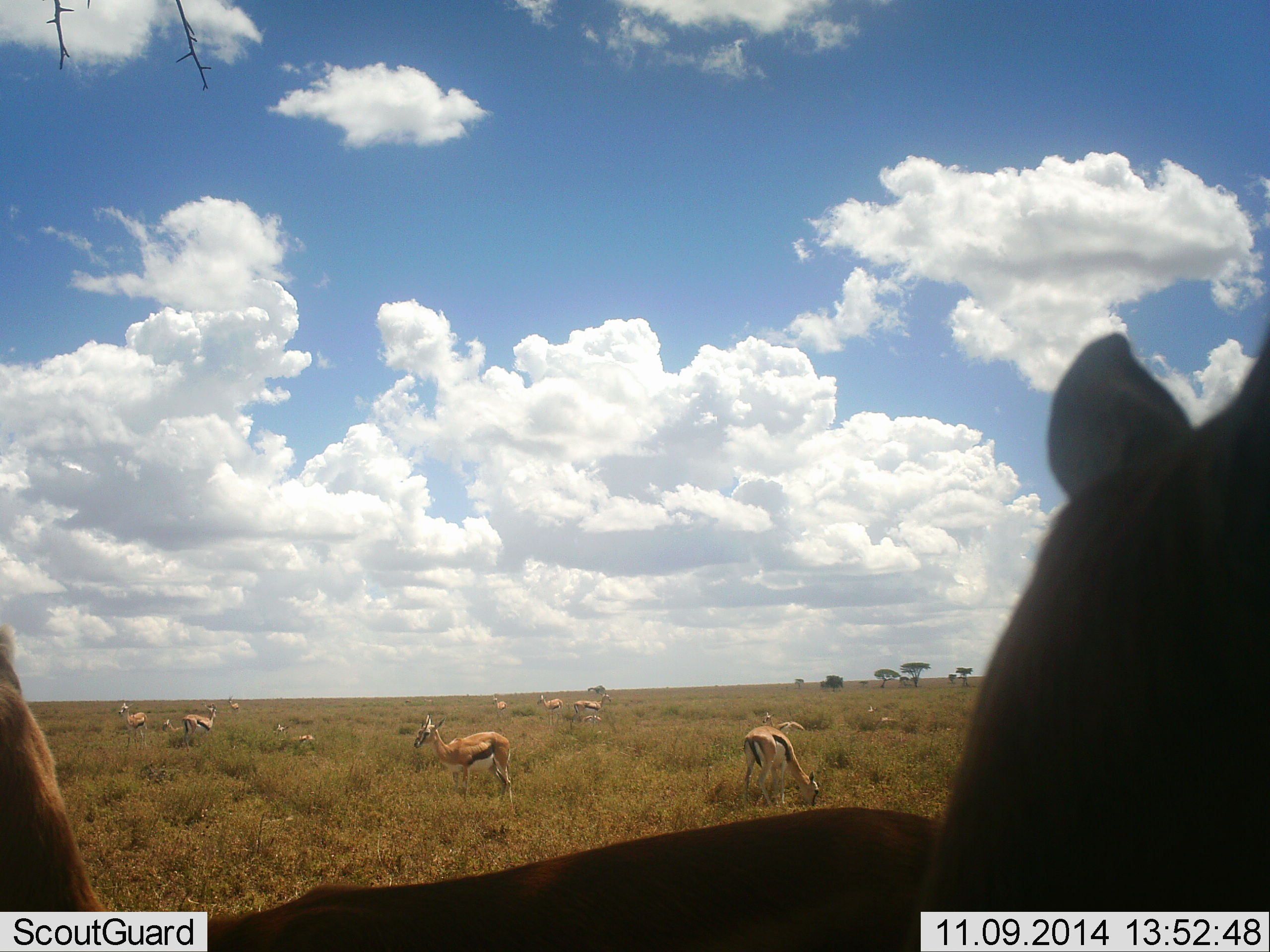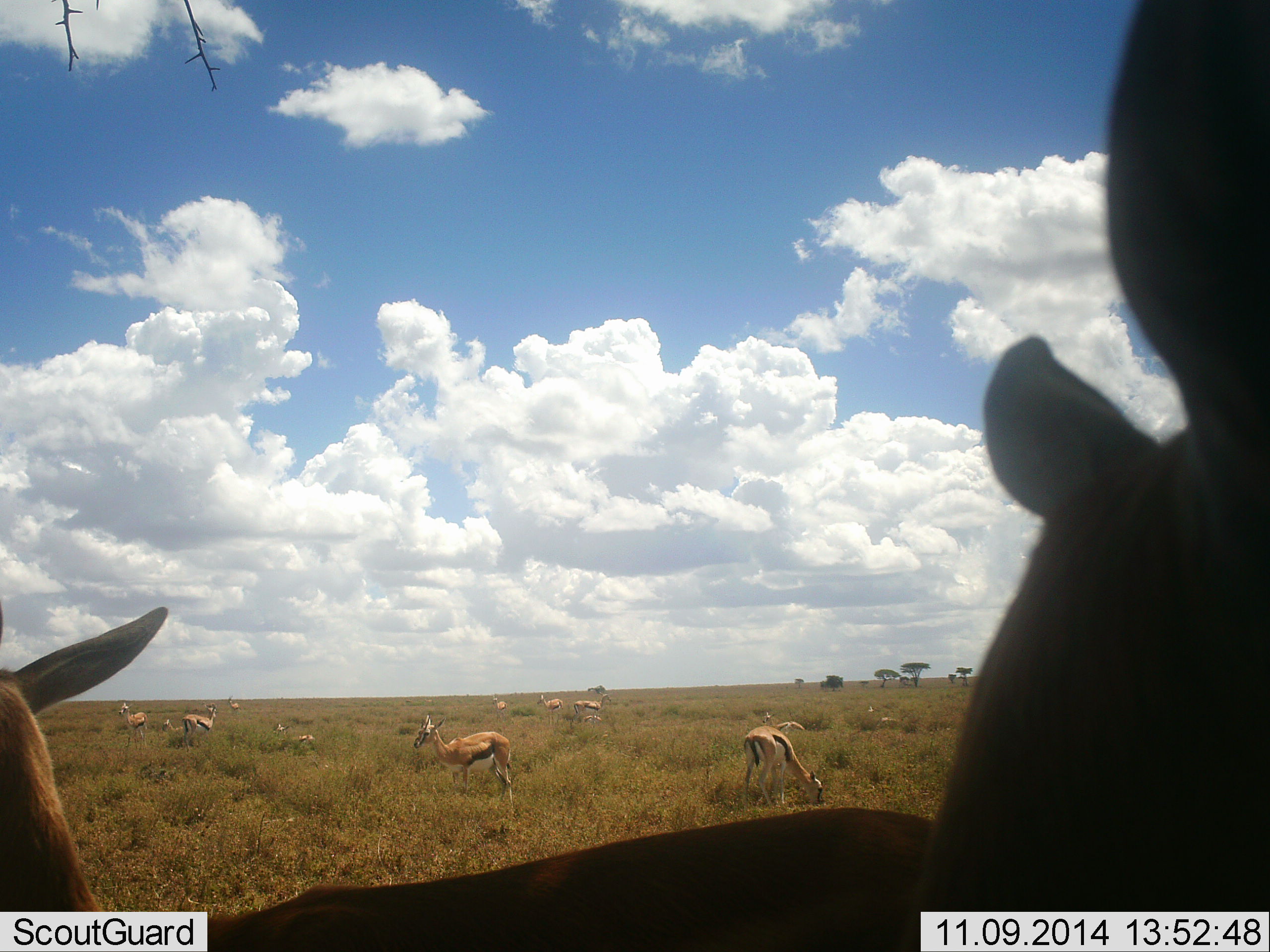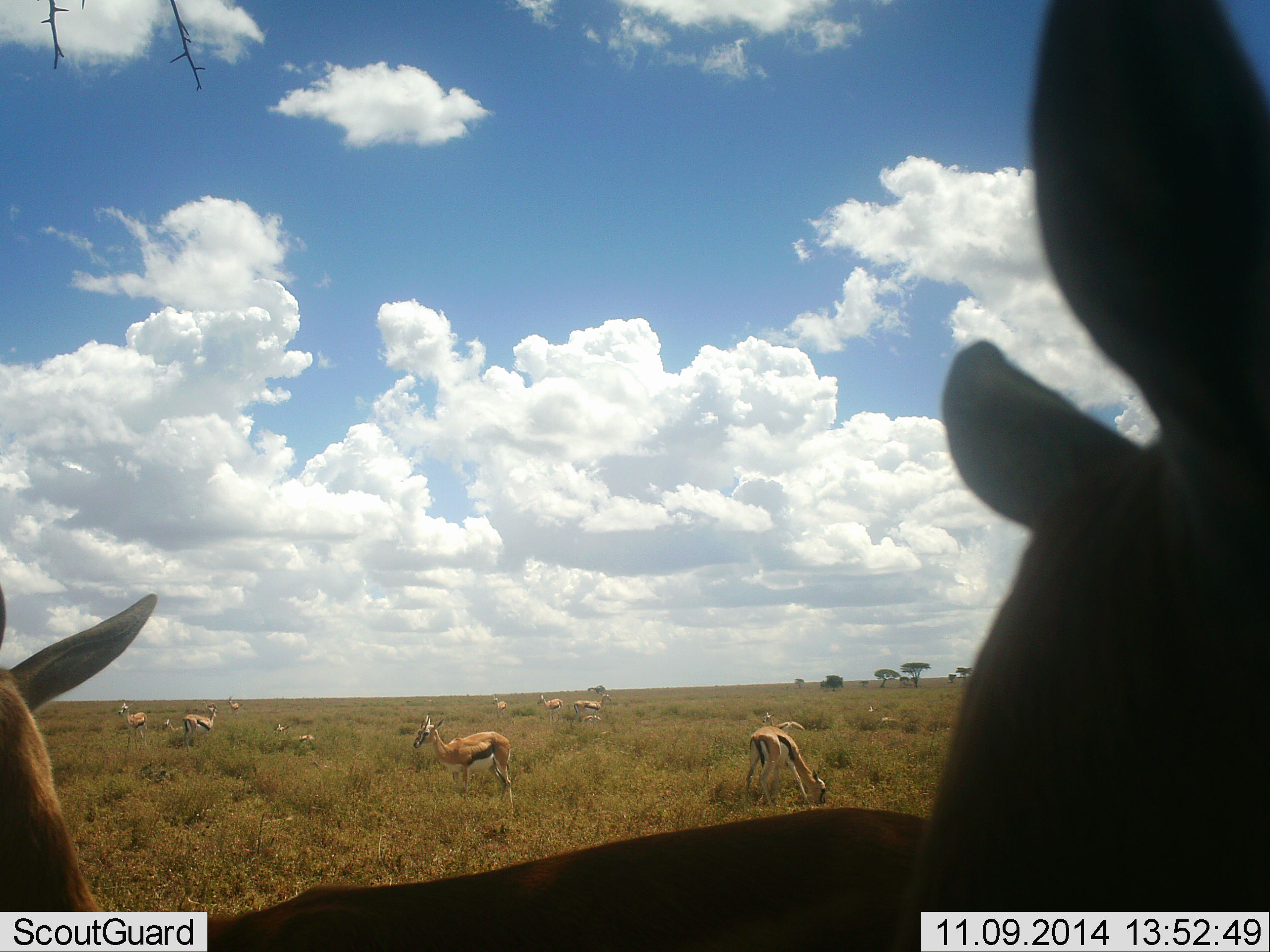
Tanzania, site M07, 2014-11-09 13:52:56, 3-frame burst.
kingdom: Animalia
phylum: Chordata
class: Mammalia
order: Artiodactyla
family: Bovidae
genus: Eudorcas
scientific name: Eudorcas thomsonii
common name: thomson's gazelle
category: gazellethomsons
Gazellethomsons (thomson's gazelle) (Eudorcas thomsonii), count 11-50. Behavior (volunteer vote fractions): standing 70%, resting 20%, moving 10%, interacting 0%. Young present (vote fraction): 0%. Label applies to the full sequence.